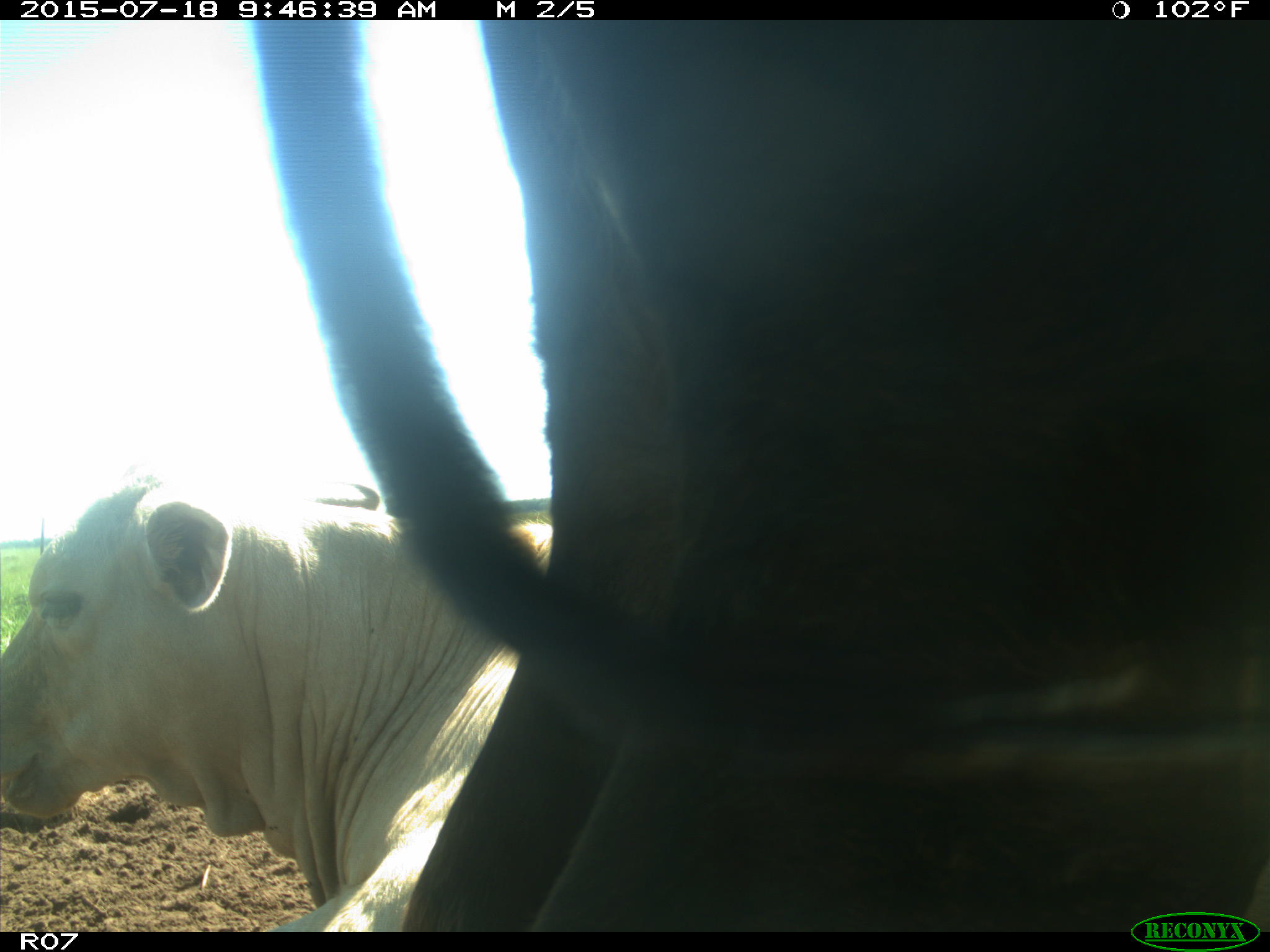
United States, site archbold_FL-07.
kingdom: Animalia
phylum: Chordata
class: Mammalia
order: Artiodactyla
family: Bovidae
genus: Bos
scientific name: Bos taurus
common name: domestic cow